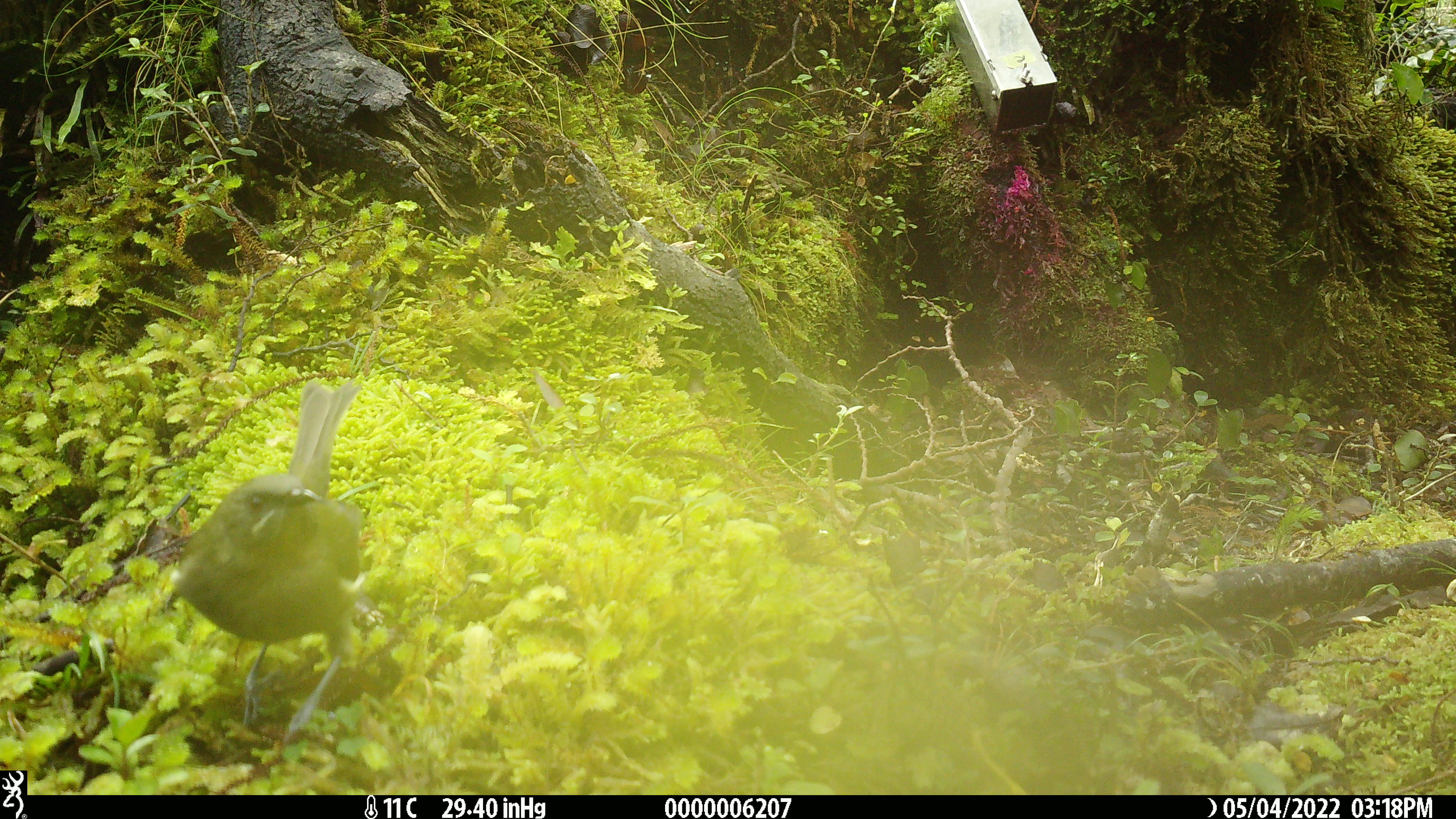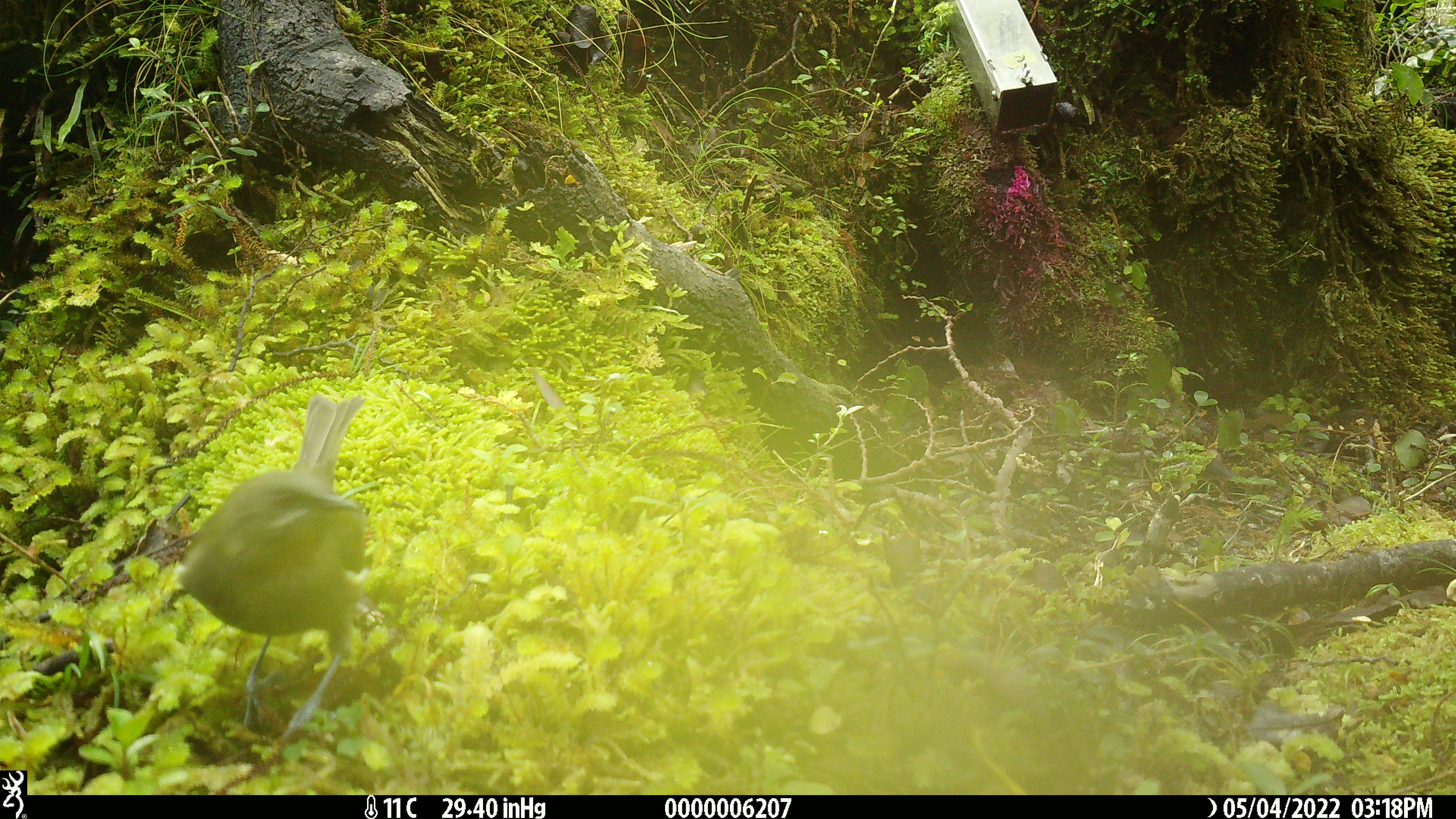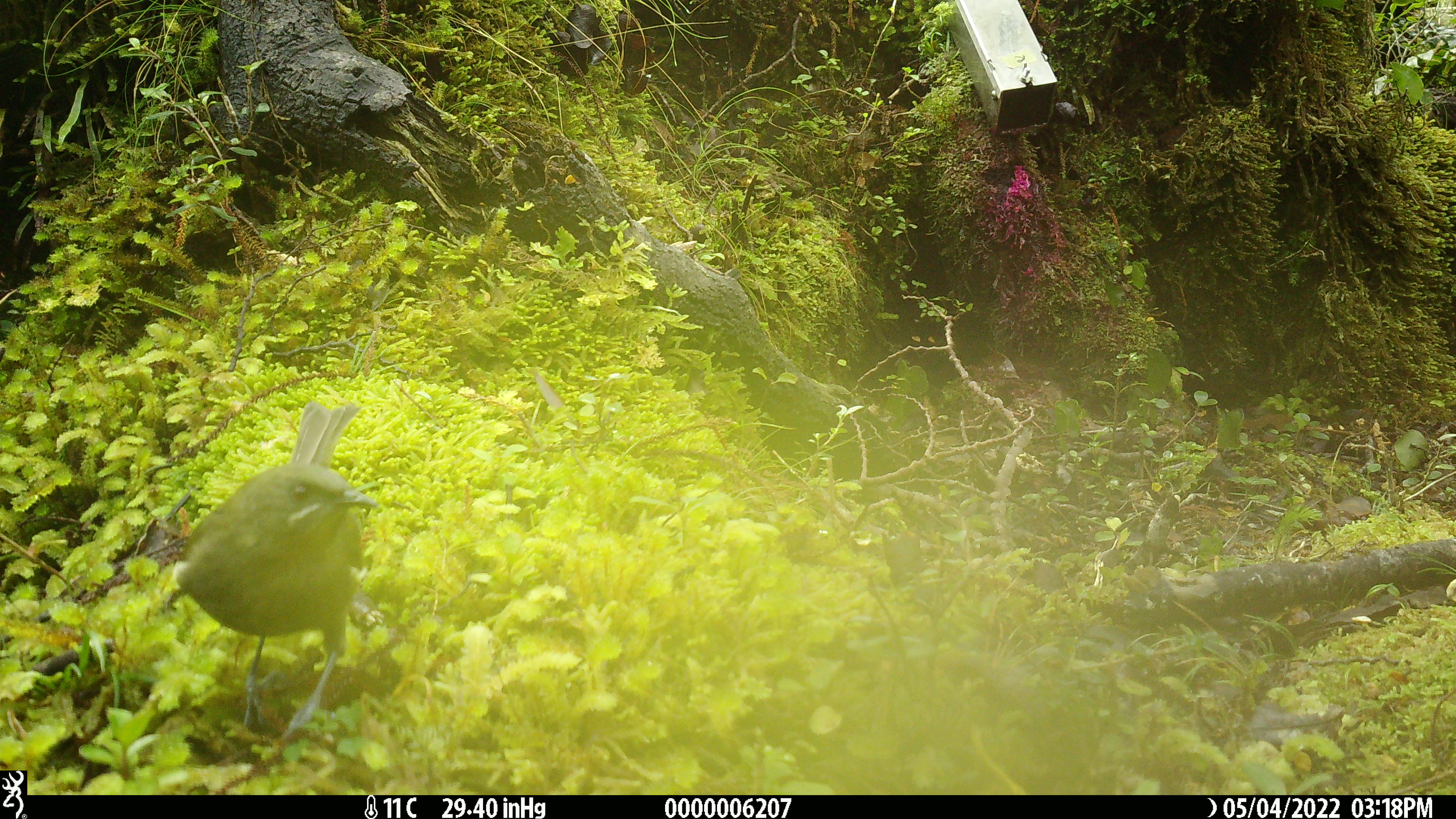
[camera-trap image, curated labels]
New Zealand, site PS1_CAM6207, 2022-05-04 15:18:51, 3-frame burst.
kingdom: Animalia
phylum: Chordata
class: Aves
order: Passeriformes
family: Meliphagidae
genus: Anthornis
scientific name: Anthornis melanura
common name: new zealand bellbird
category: bellbird